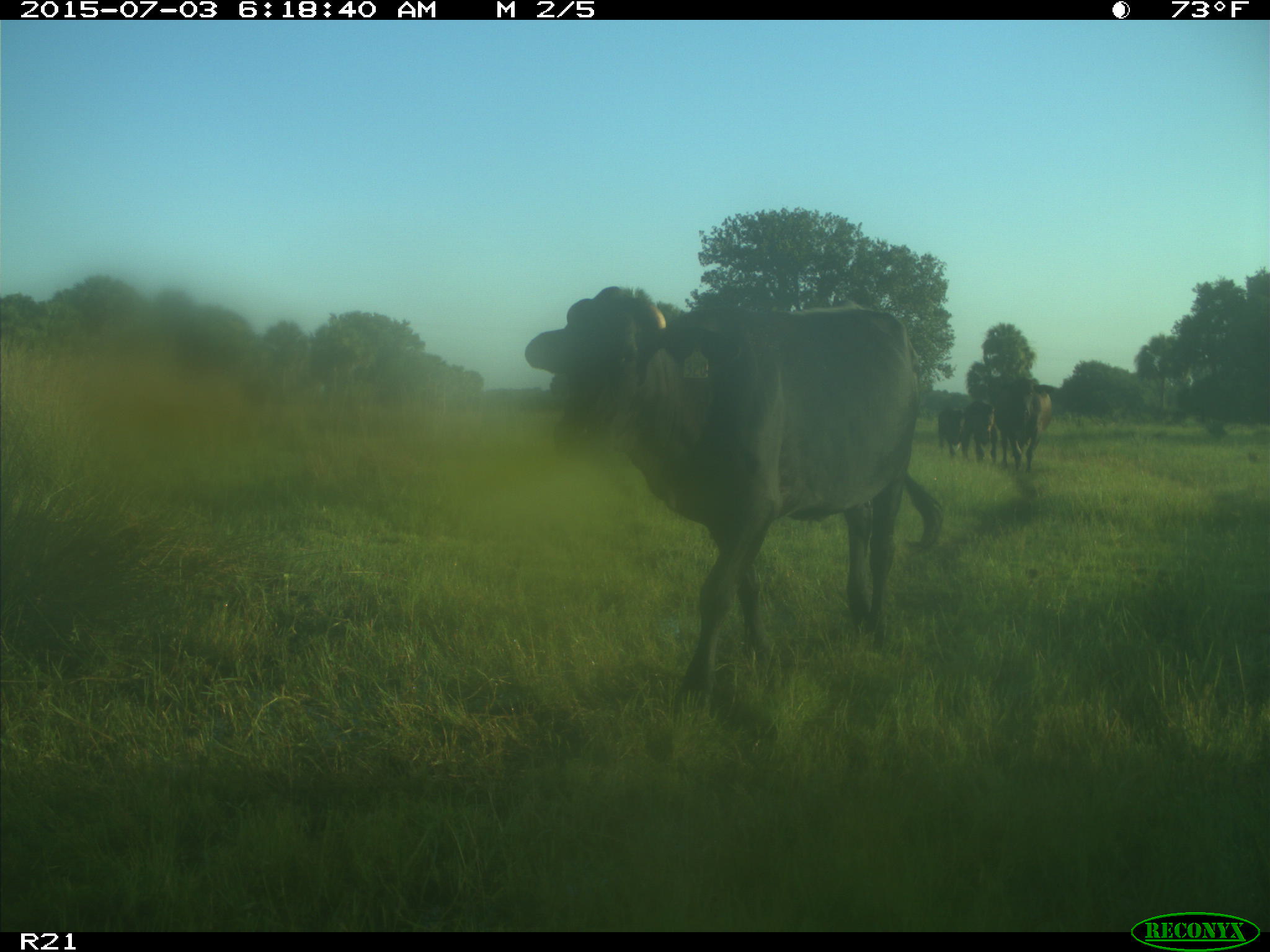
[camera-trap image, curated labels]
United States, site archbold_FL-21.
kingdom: Animalia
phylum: Chordata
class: Mammalia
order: Artiodactyla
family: Bovidae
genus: Bos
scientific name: Bos taurus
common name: domestic cow